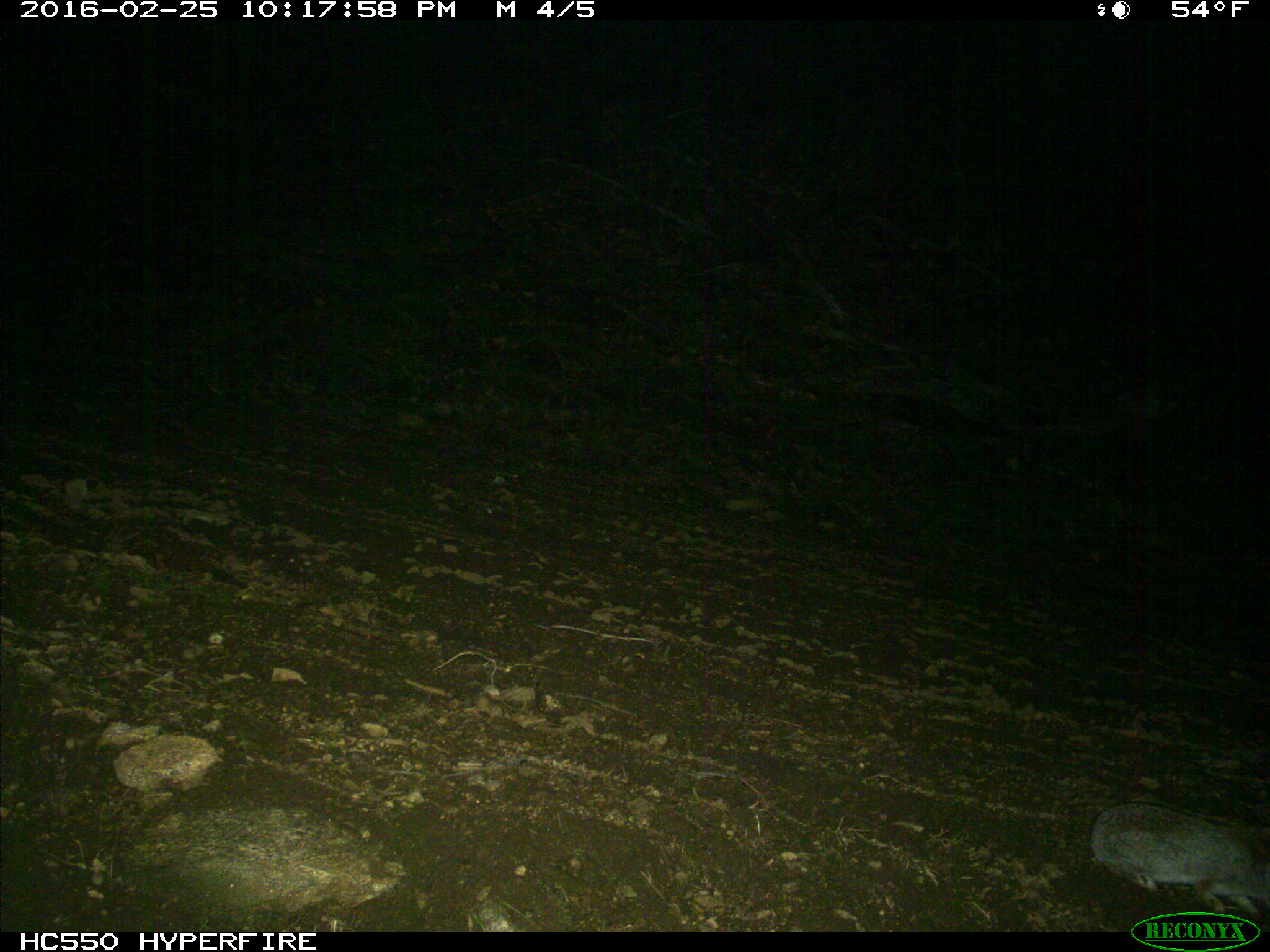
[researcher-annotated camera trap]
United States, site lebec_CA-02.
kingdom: Animalia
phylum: Chordata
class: Mammalia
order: Lagomorpha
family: Leporidae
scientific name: Leporidae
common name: rabbits and hares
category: unidentified rabbit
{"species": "unidentified rabbit (rabbits and hares) (Leporidae)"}